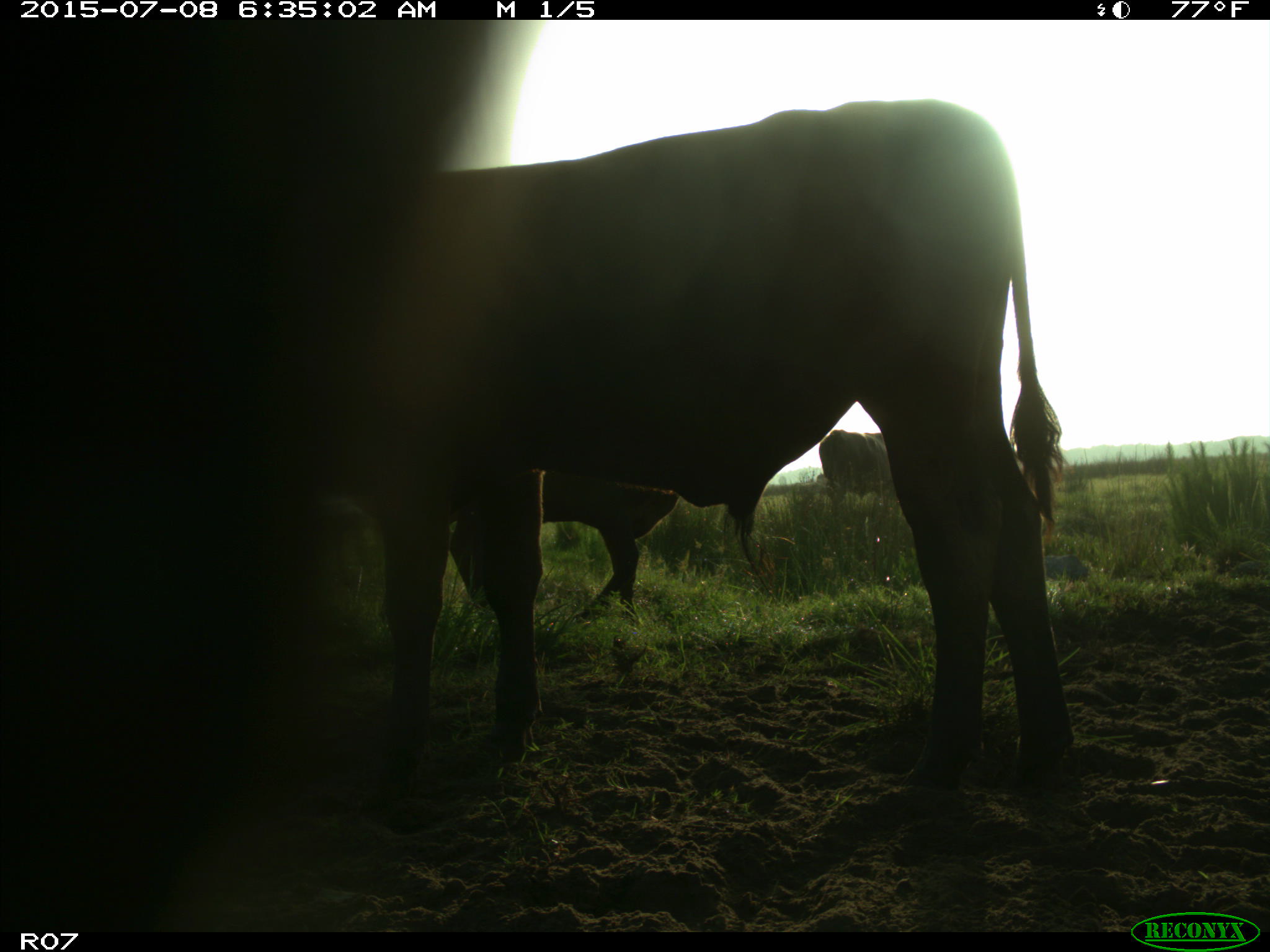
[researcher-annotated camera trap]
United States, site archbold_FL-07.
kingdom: Animalia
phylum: Chordata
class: Mammalia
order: Artiodactyla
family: Bovidae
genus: Bos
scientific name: Bos taurus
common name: domestic cow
Bos taurus (domestic cow).